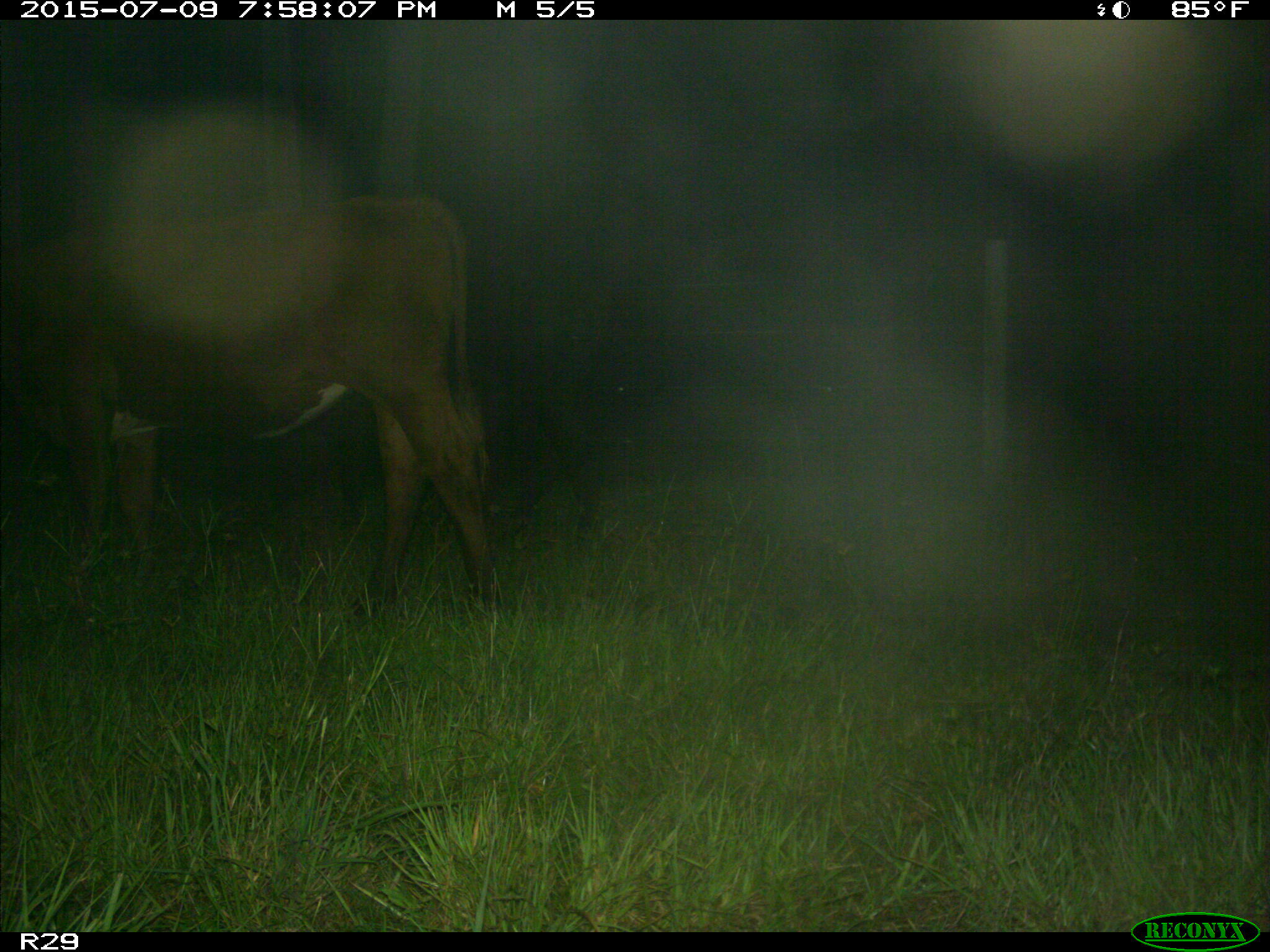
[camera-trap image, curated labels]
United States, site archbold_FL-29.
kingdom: Animalia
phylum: Chordata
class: Mammalia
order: Artiodactyla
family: Bovidae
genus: Bos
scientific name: Bos taurus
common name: domestic cow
Bos taurus (domestic cow).